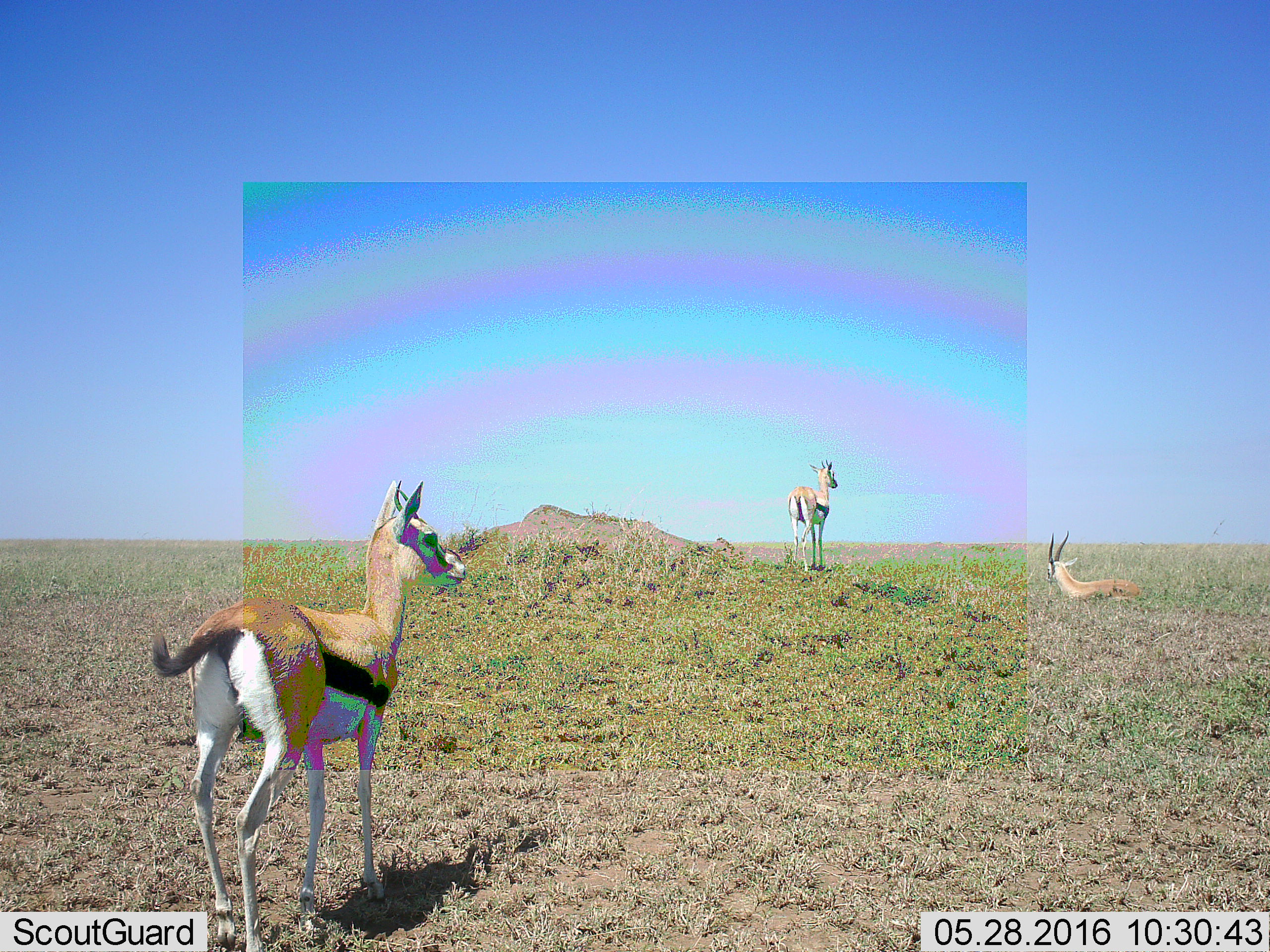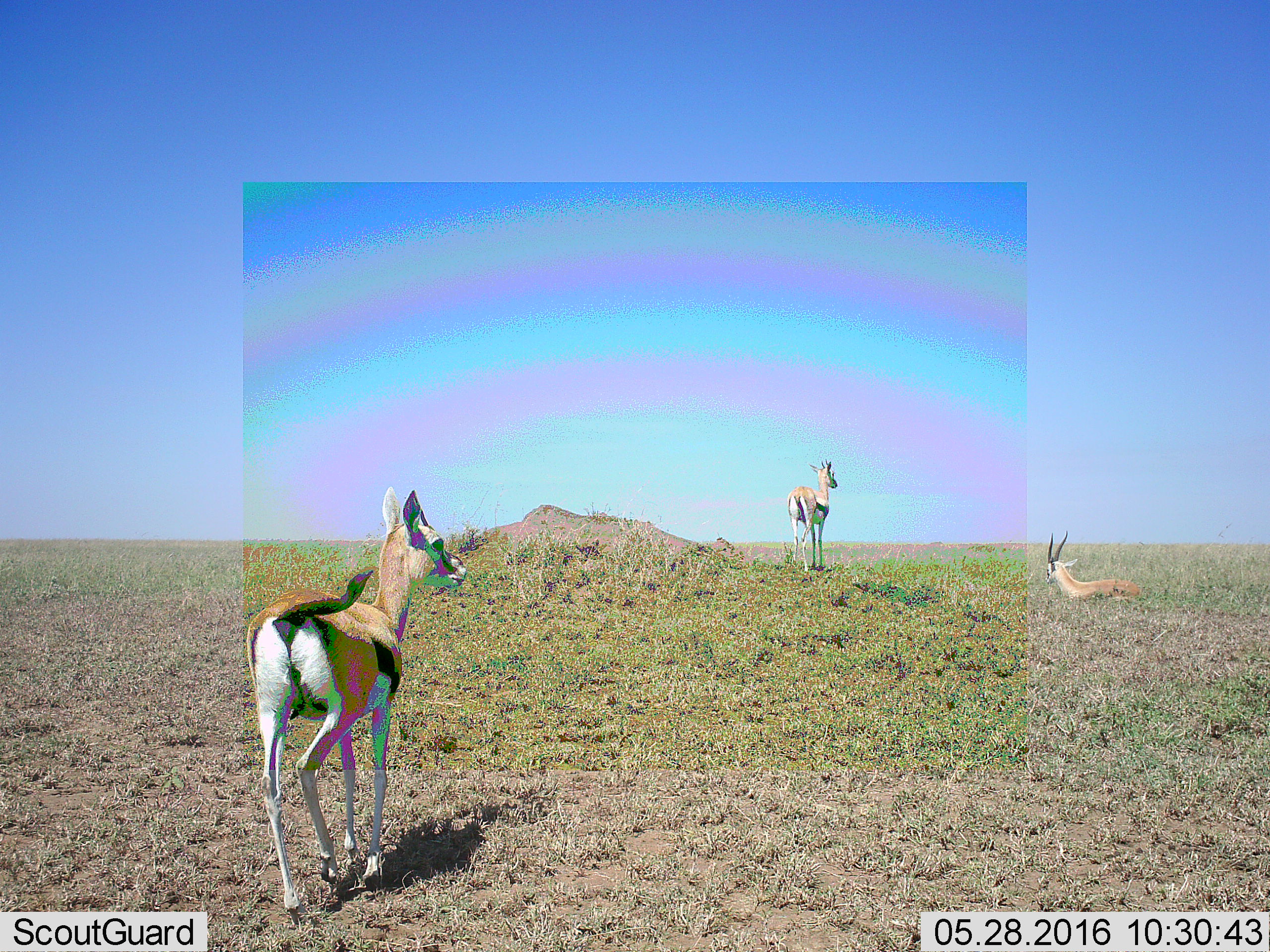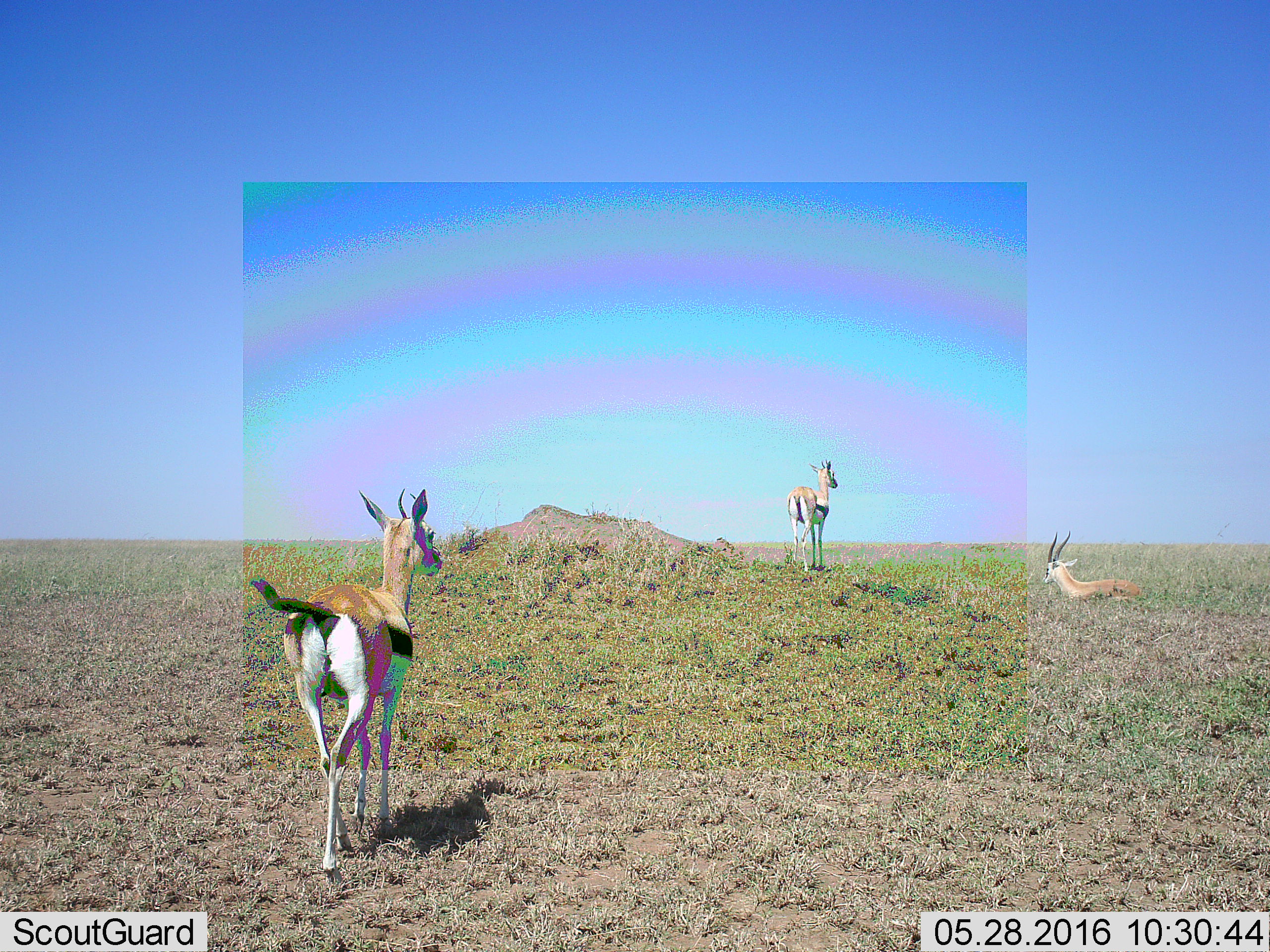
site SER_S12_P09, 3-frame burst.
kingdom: Animalia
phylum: Chordata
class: Mammalia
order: Artiodactyla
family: Bovidae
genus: Eudorcas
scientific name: Eudorcas thomsonii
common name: thomson's gazelle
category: gazellethomsons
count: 3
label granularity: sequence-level